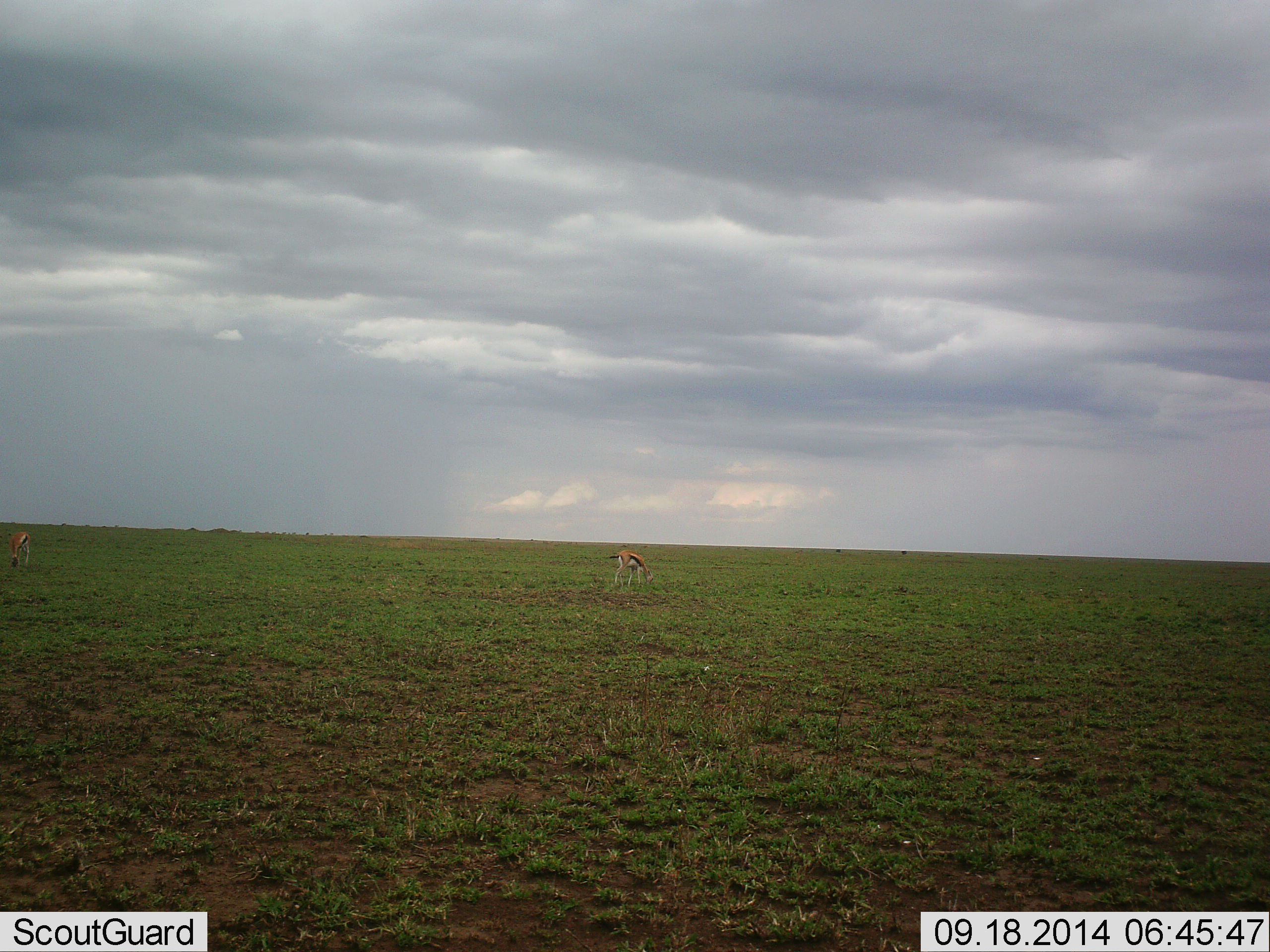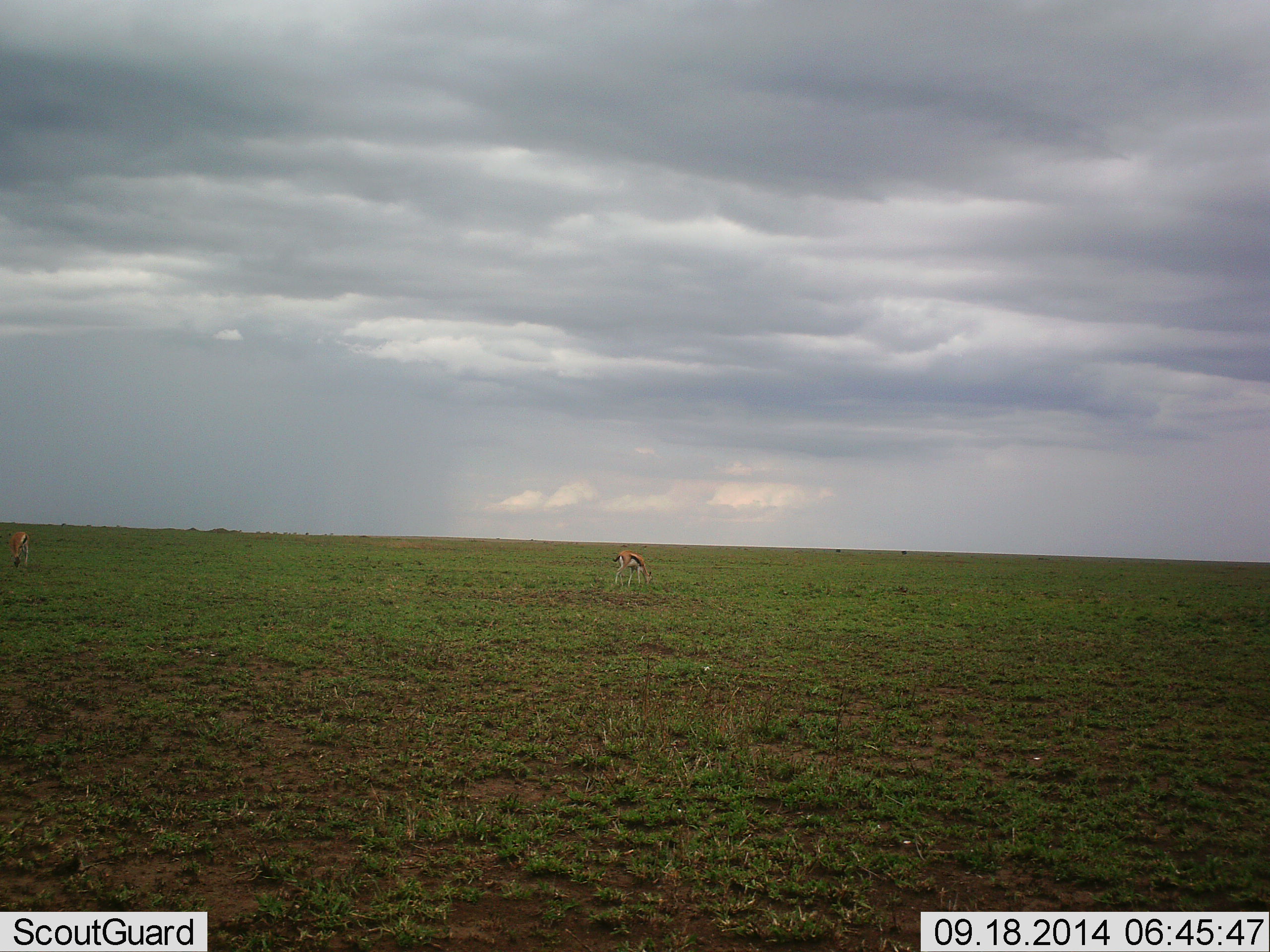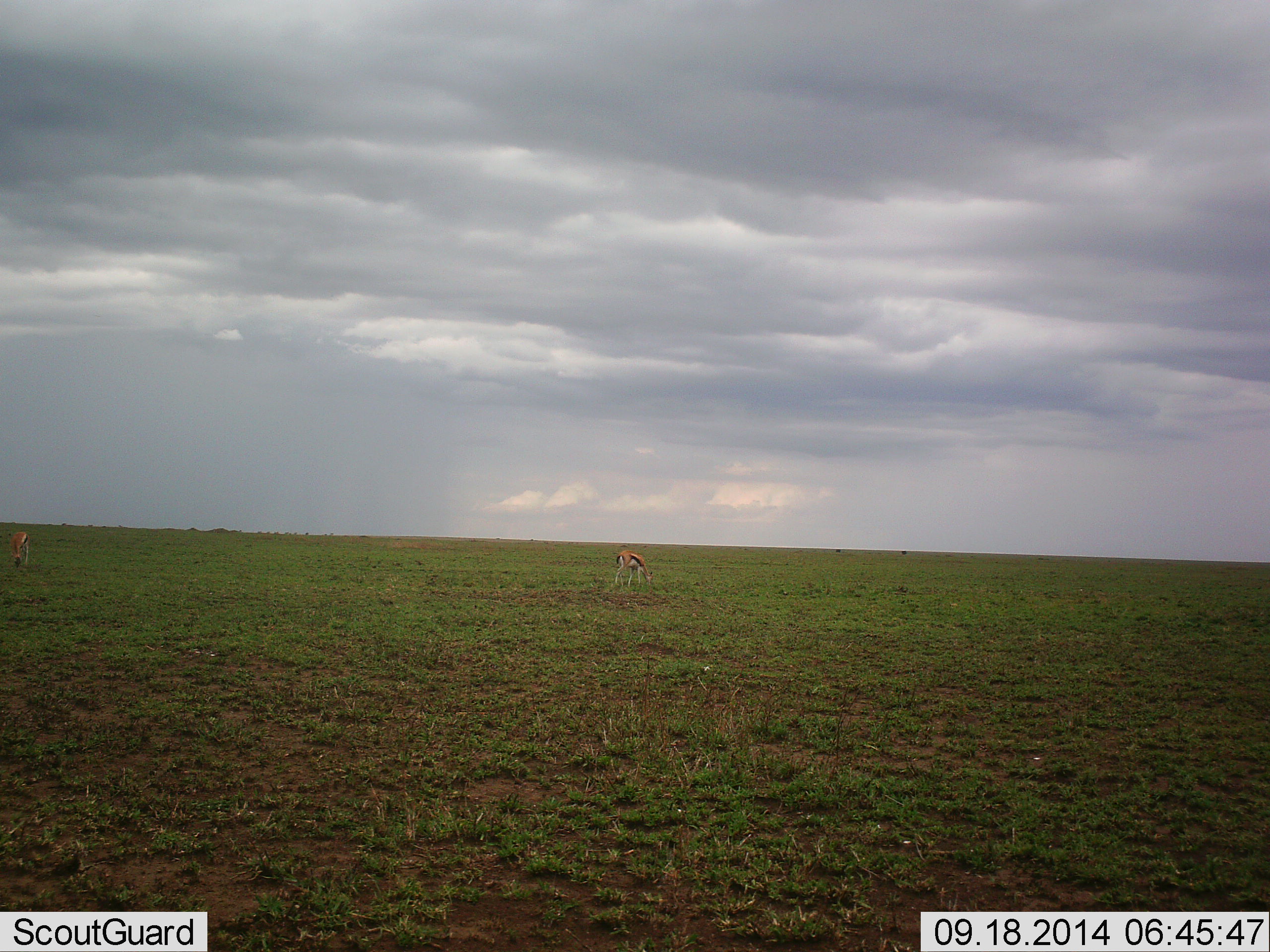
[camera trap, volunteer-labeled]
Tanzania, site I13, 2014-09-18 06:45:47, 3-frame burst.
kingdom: Animalia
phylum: Chordata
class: Mammalia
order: Artiodactyla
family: Bovidae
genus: Eudorcas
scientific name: Eudorcas thomsonii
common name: thomson's gazelle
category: gazellethomsons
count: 3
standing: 70%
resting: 0%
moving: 0%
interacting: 0%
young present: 0%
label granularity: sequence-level